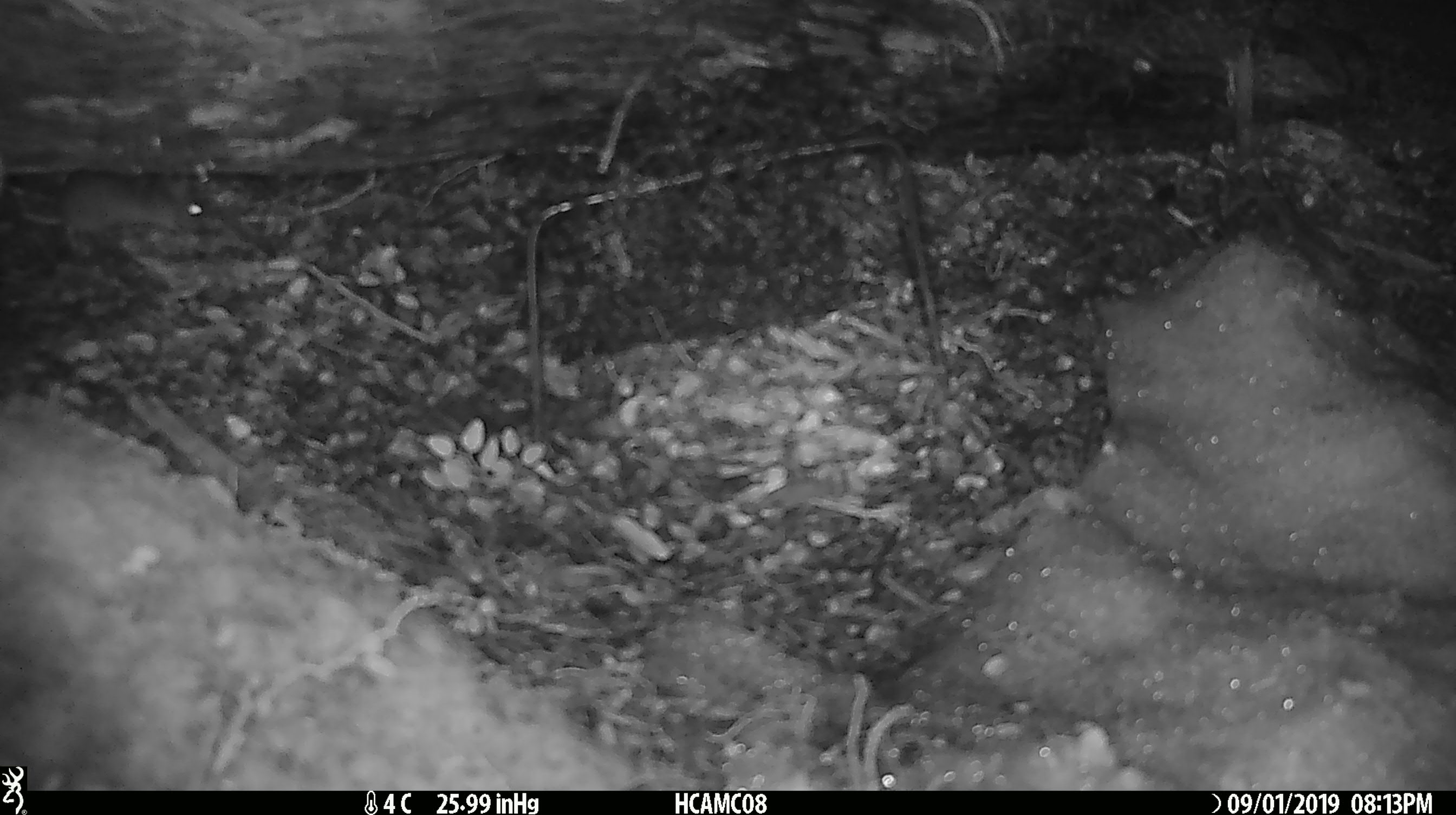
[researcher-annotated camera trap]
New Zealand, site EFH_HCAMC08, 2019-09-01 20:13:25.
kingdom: Animalia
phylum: Chordata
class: Mammalia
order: Rodentia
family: Muridae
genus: Mus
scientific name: Mus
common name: mouse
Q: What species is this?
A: Mouse (Mus).